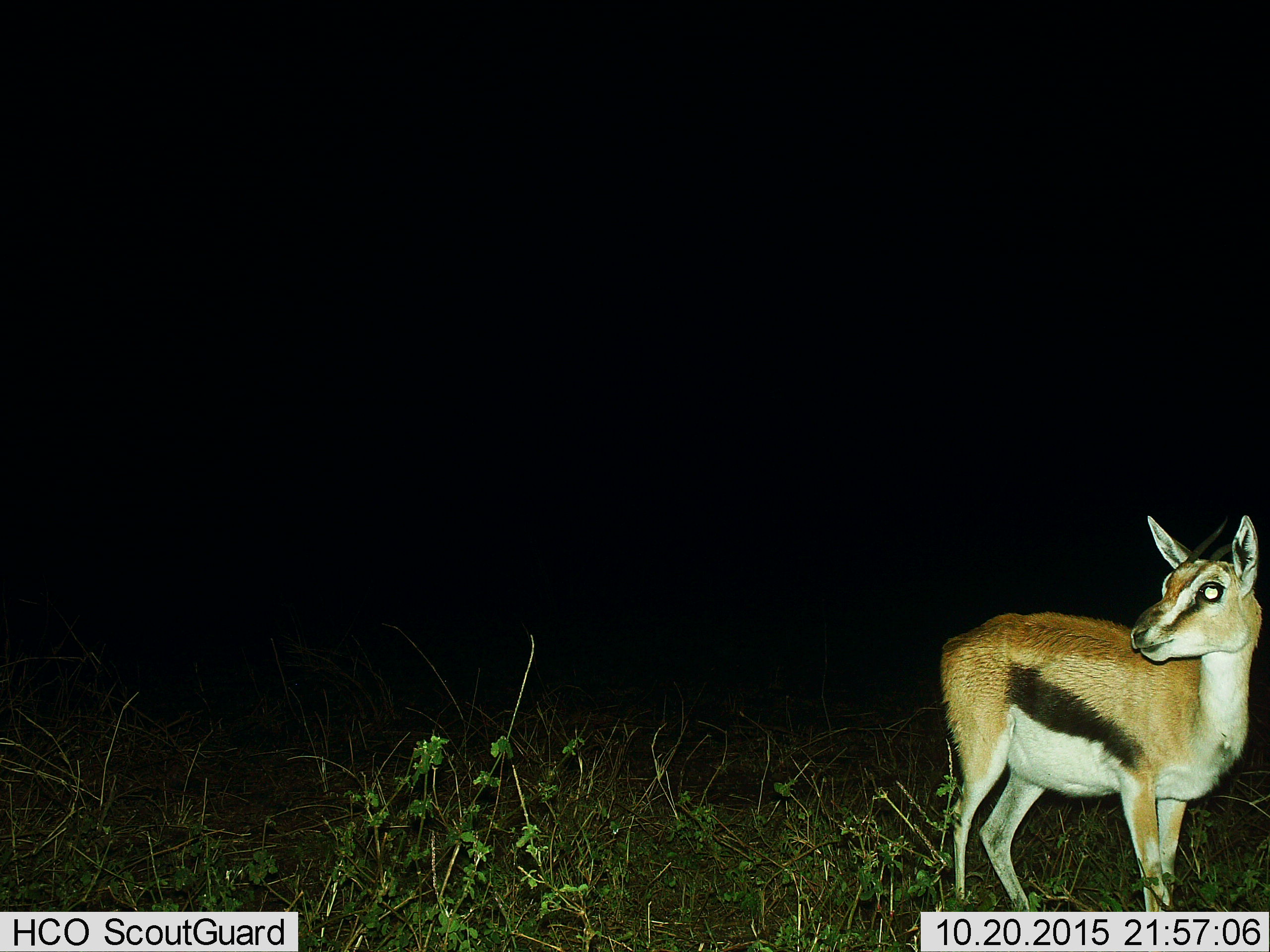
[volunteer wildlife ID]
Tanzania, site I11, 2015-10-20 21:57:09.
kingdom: Animalia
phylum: Chordata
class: Mammalia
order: Artiodactyla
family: Bovidae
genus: Eudorcas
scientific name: Eudorcas thomsonii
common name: thomson's gazelle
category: gazellethomsons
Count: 1.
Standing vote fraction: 100%.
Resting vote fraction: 0%.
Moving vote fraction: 0%.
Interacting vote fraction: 0%.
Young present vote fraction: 0%.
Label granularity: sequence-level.